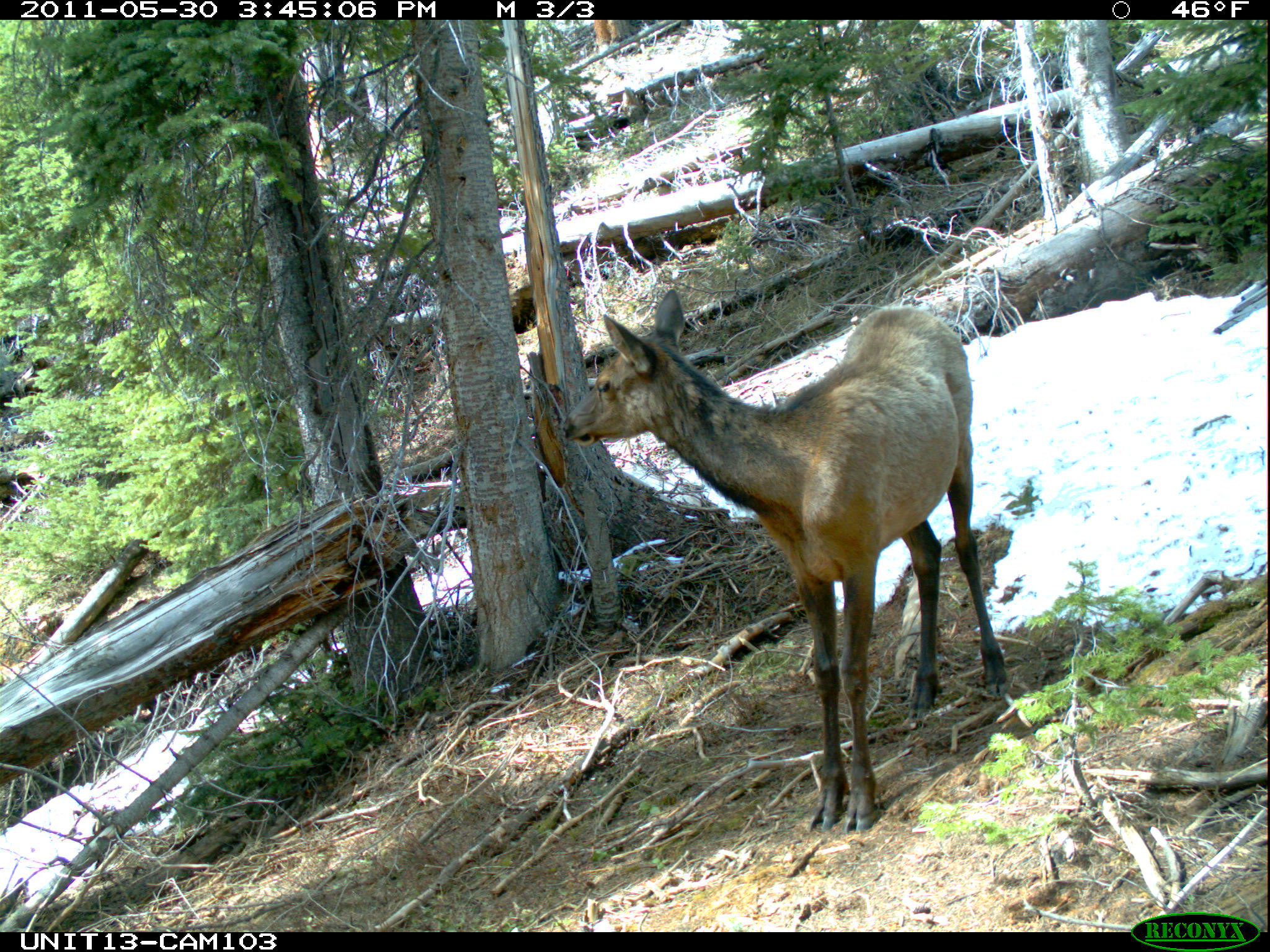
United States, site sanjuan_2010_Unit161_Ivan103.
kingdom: Animalia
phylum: Chordata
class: Mammalia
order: Artiodactyla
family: Cervidae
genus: Cervus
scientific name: Cervus elaphus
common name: red deer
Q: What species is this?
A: Cervus elaphus (red deer).